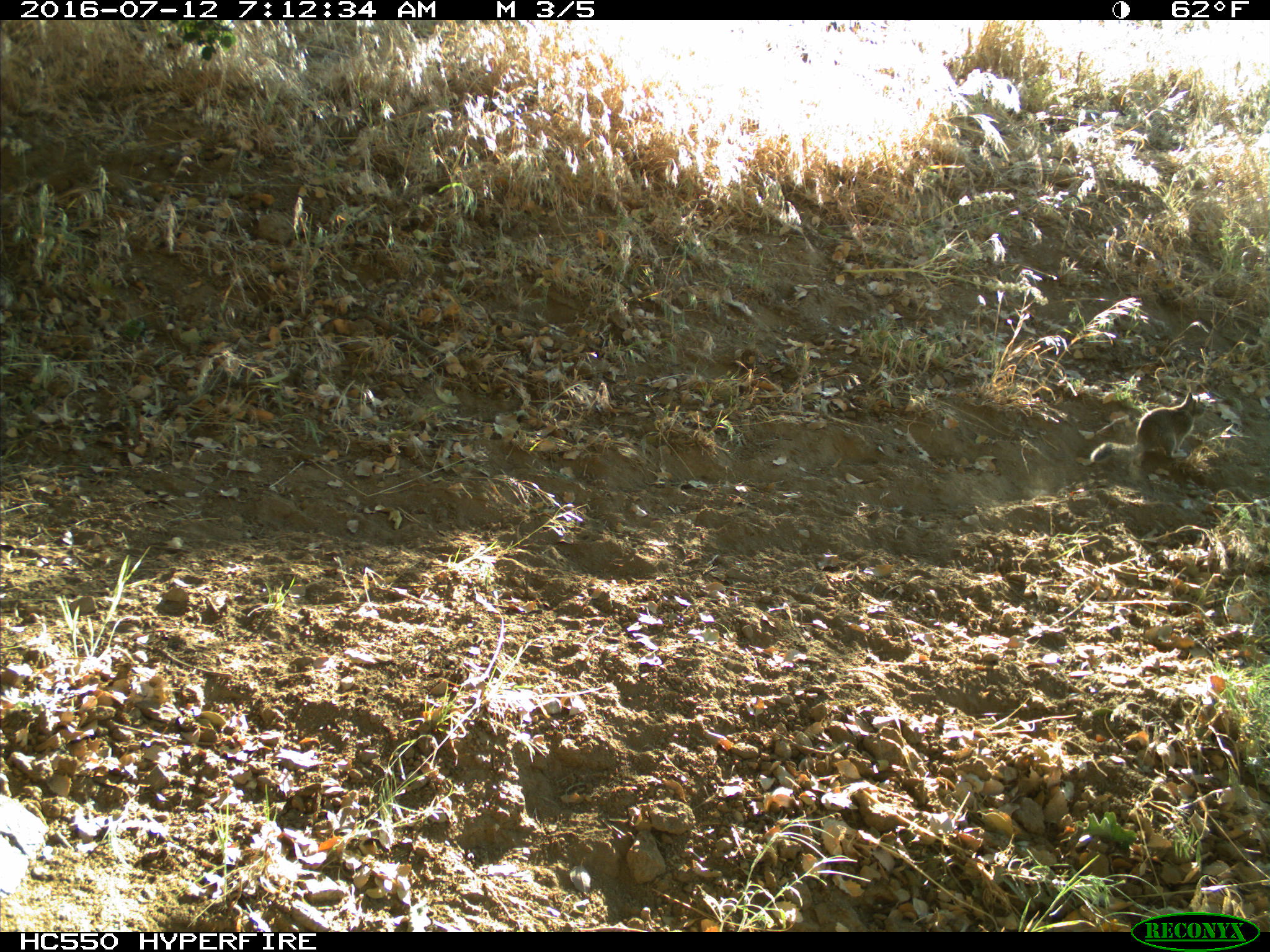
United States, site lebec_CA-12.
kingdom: Animalia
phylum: Chordata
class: Mammalia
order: Rodentia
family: Sciuridae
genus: Otospermophilus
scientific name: Otospermophilus beecheyi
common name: california ground squirrel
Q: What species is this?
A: Otospermophilus beecheyi (california ground squirrel).